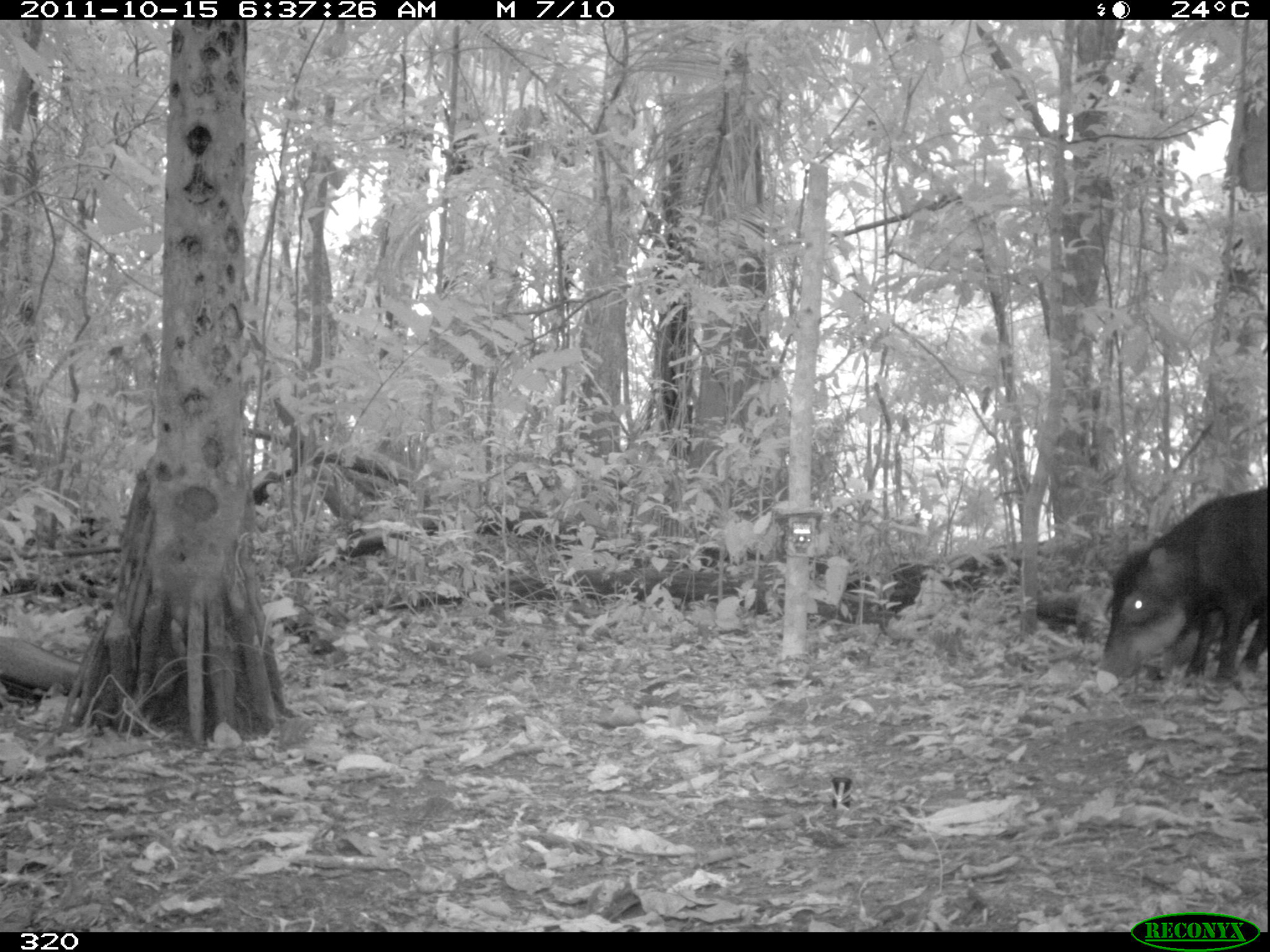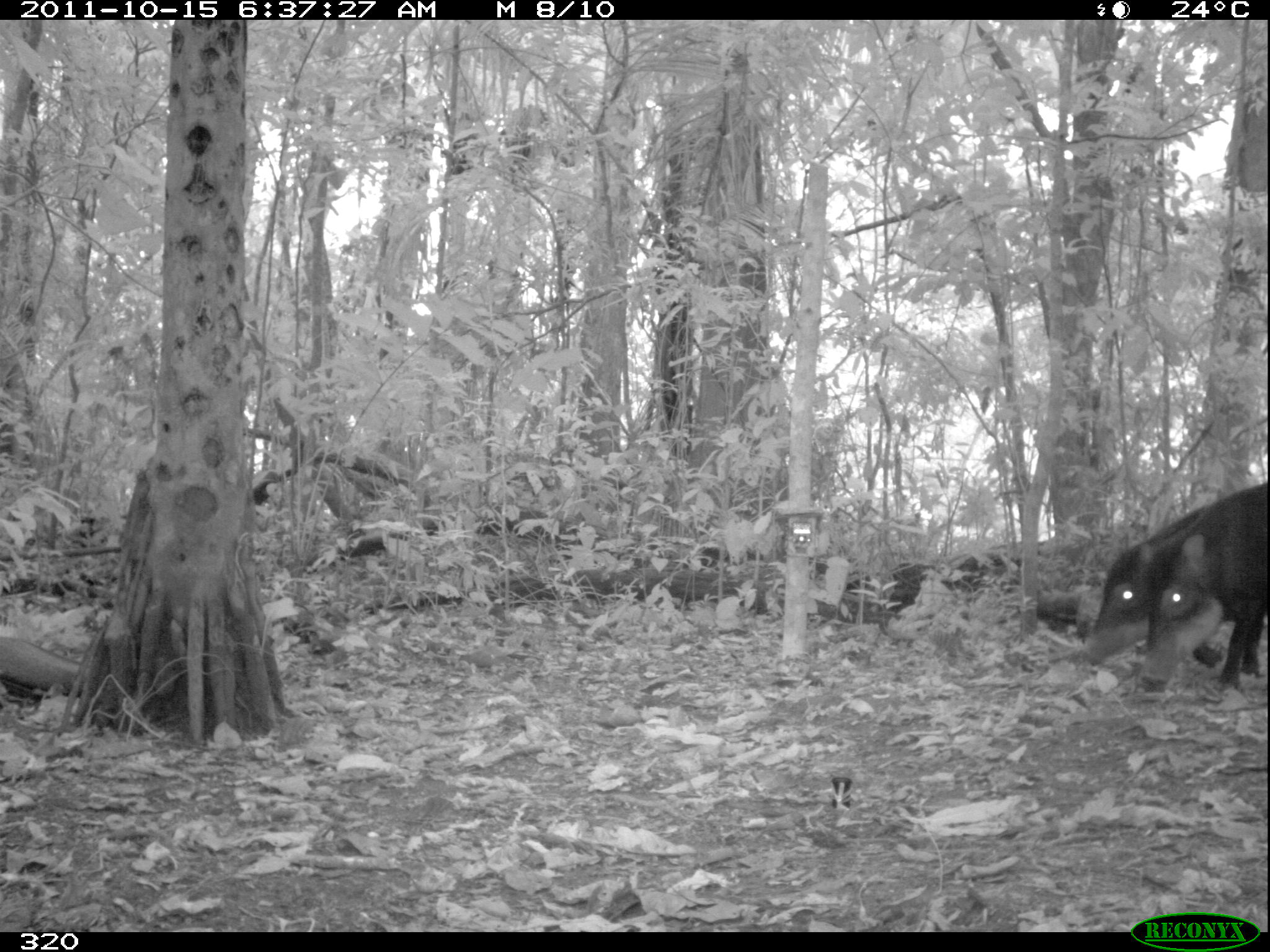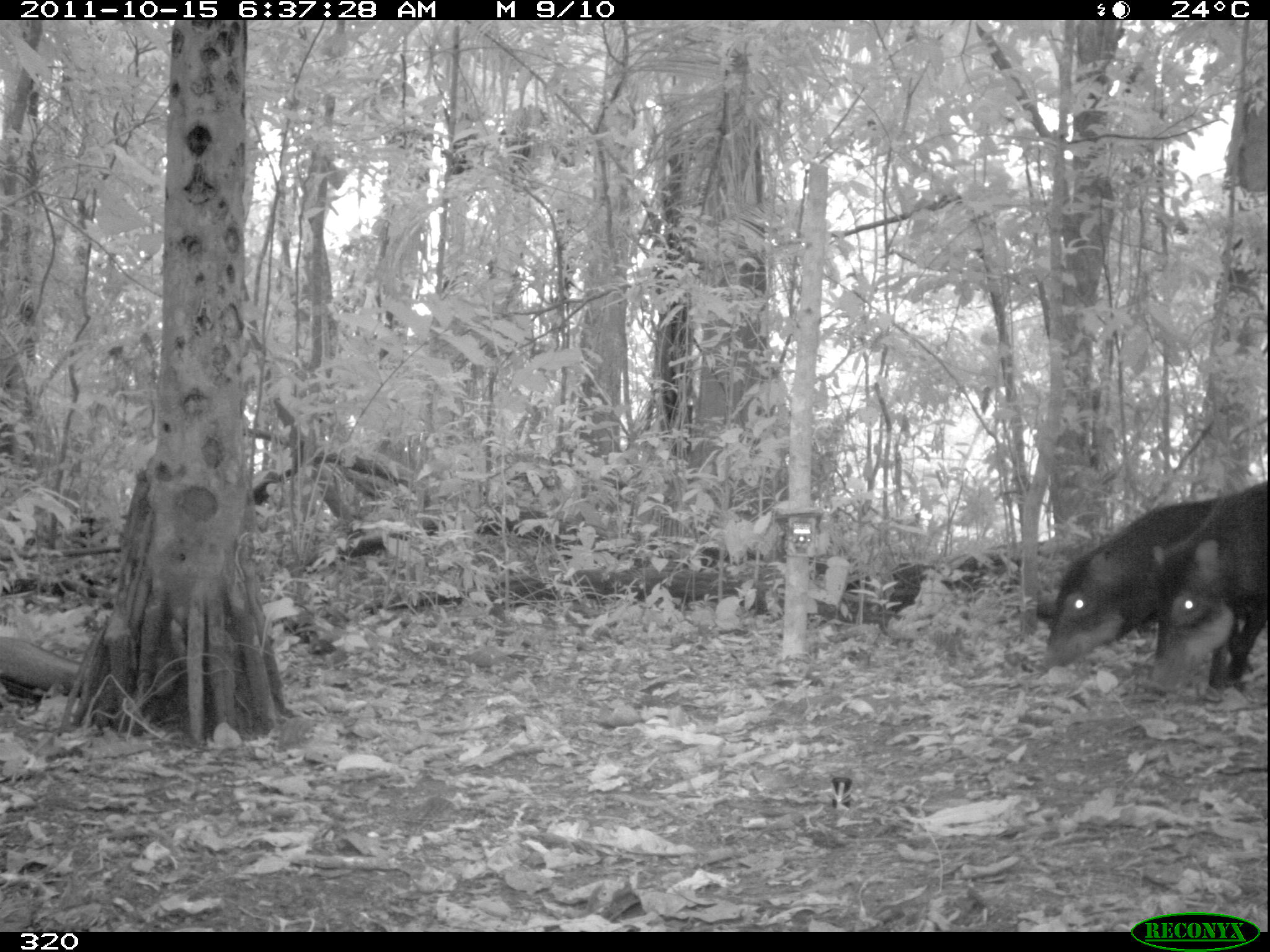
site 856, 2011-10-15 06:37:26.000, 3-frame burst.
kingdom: Animalia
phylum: Chordata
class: Mammalia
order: Artiodactyla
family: Tayassuidae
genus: Tayassu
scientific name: Tayassu pecari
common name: white-lipped peccary